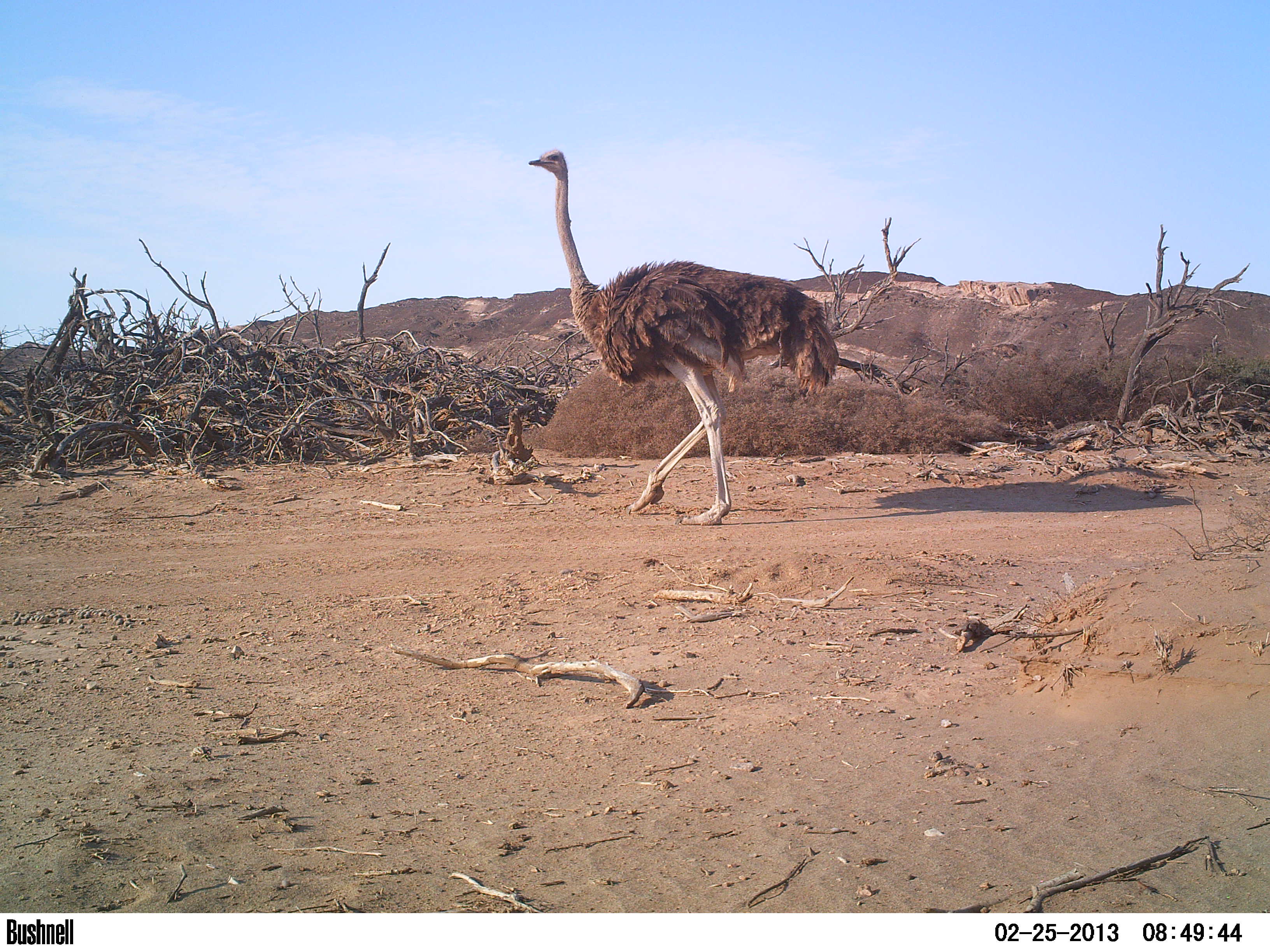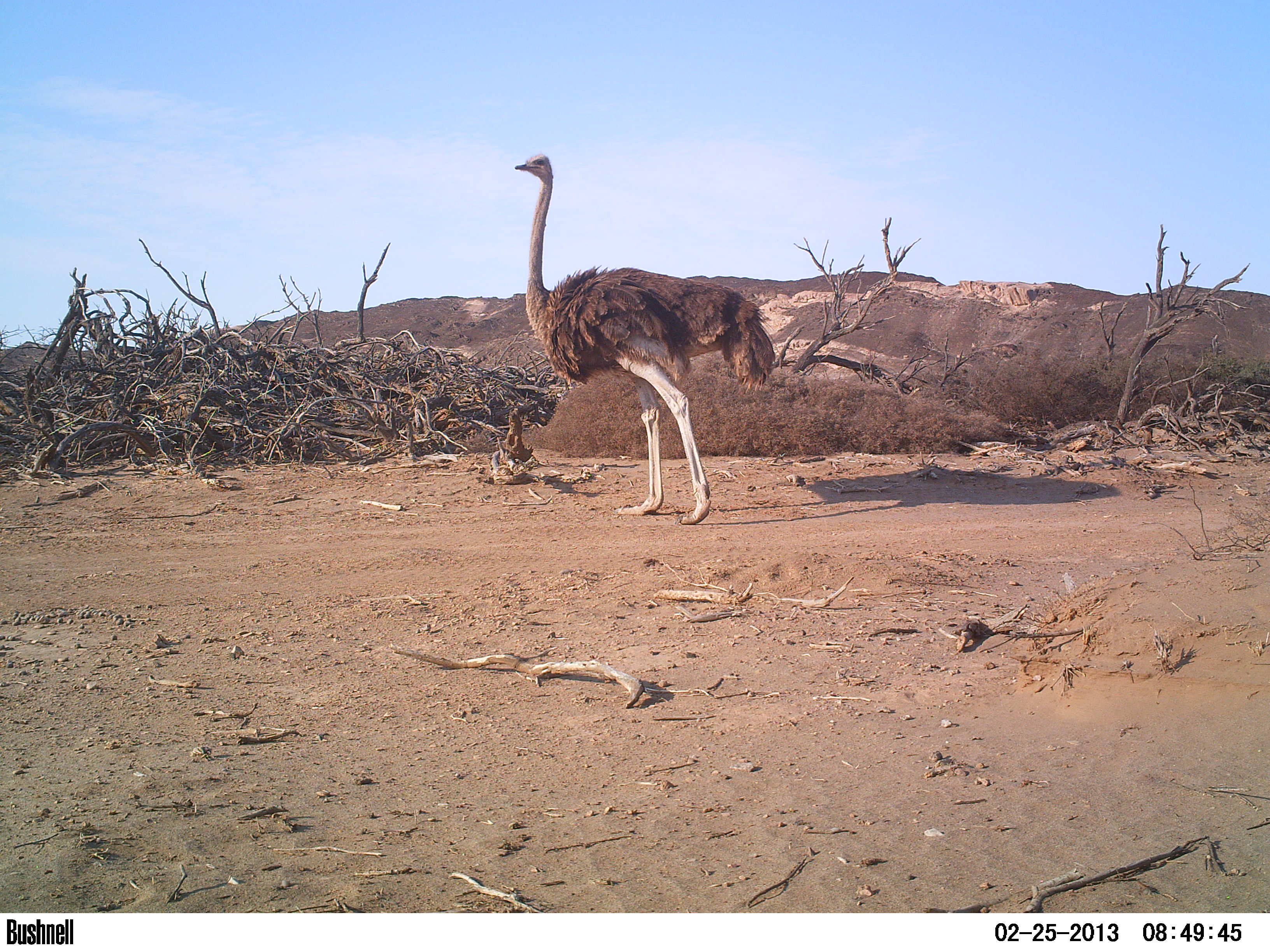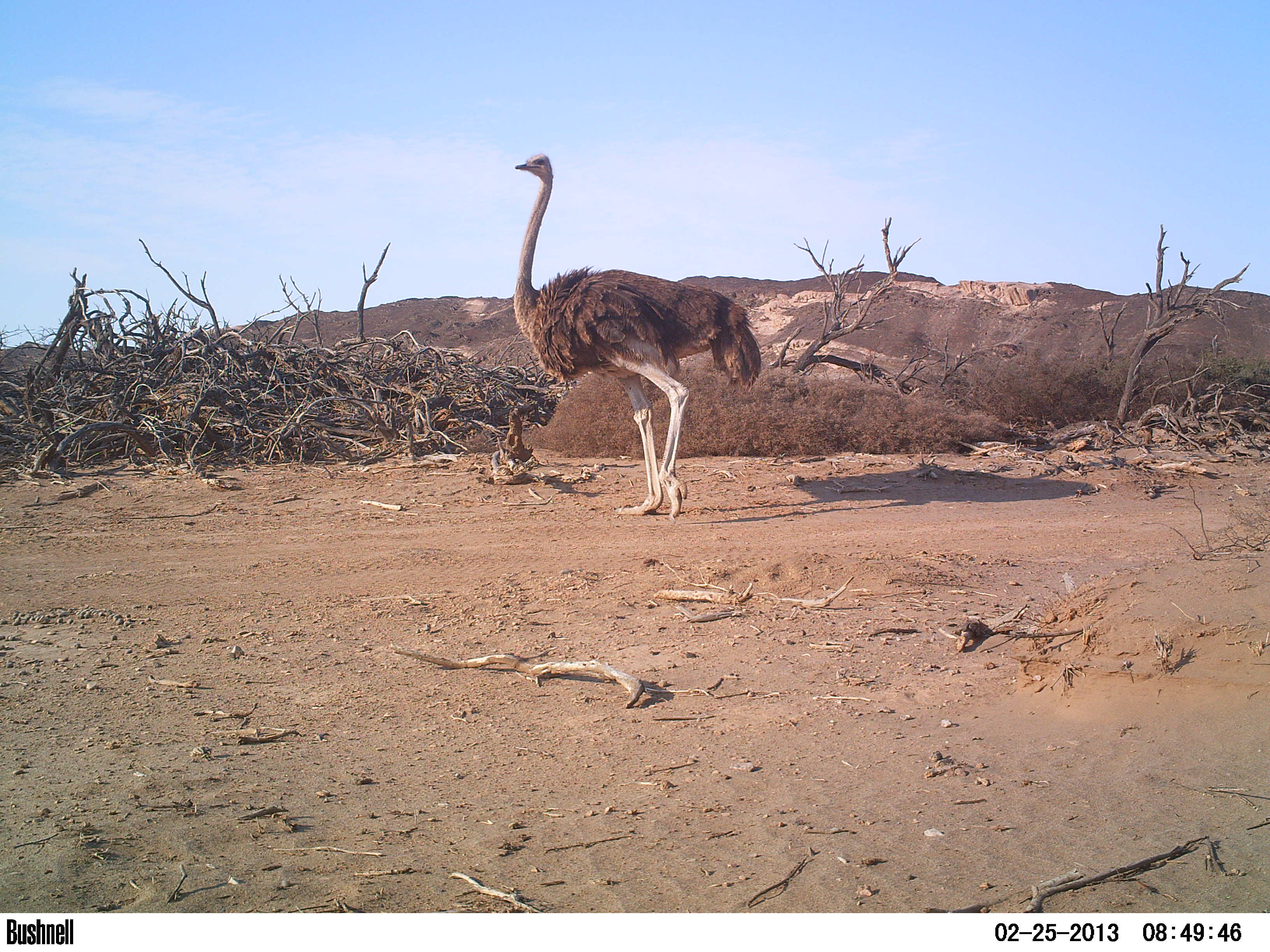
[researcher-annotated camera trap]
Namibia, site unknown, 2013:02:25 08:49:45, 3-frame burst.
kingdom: Animalia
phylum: Chordata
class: Aves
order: Struthioniformes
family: Struthionidae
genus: Struthio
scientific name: Struthio camelus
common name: common ostrich